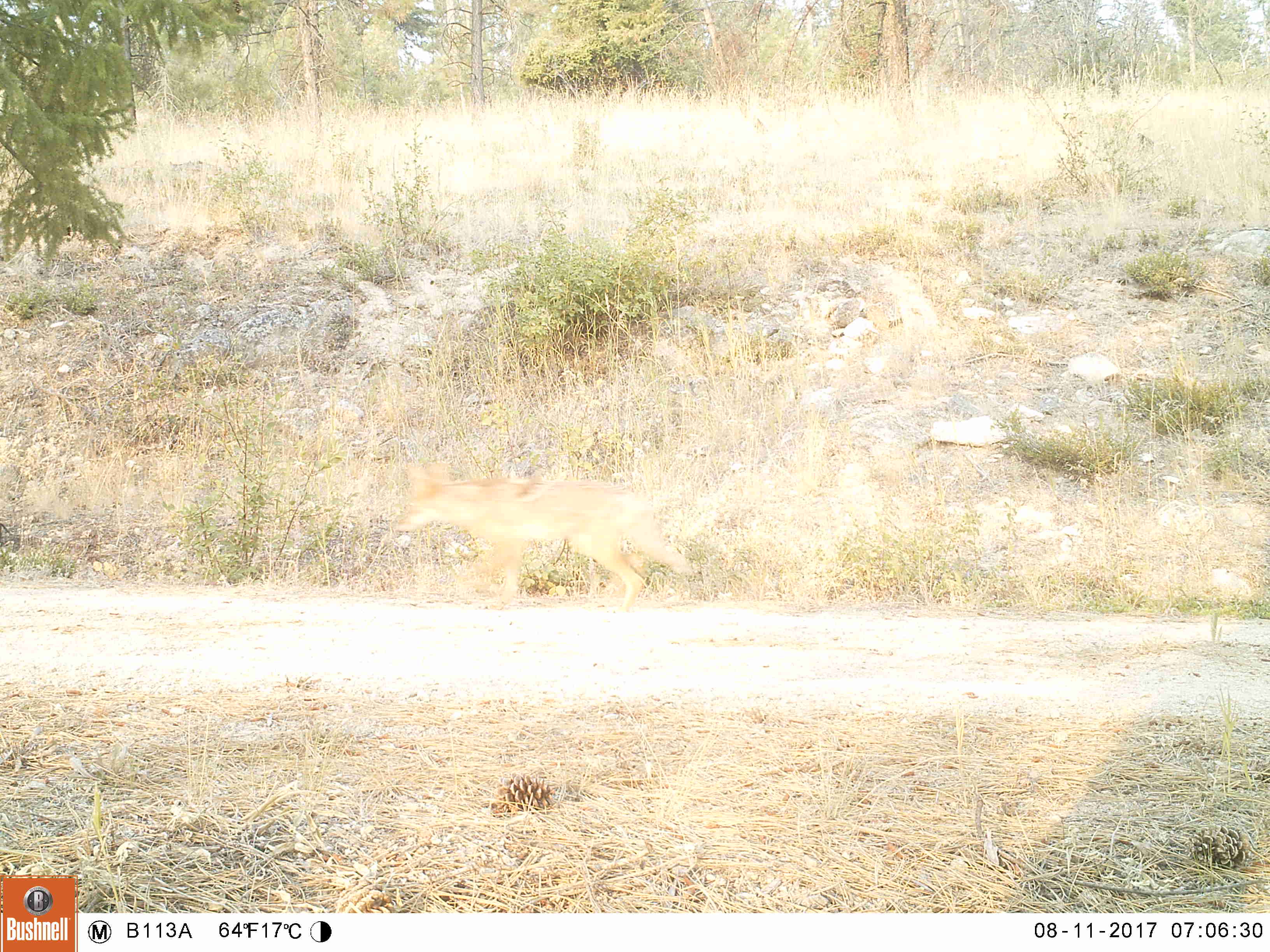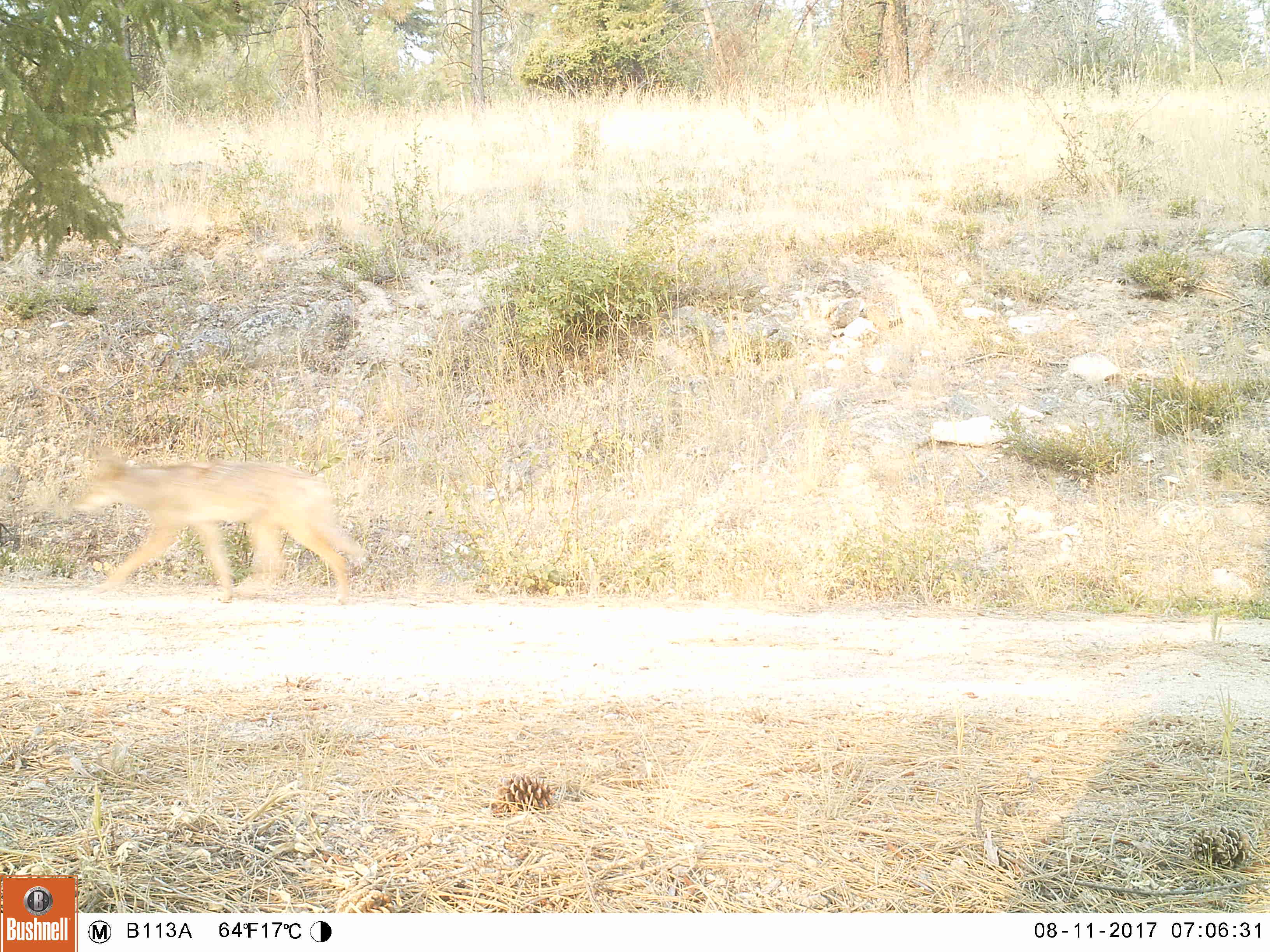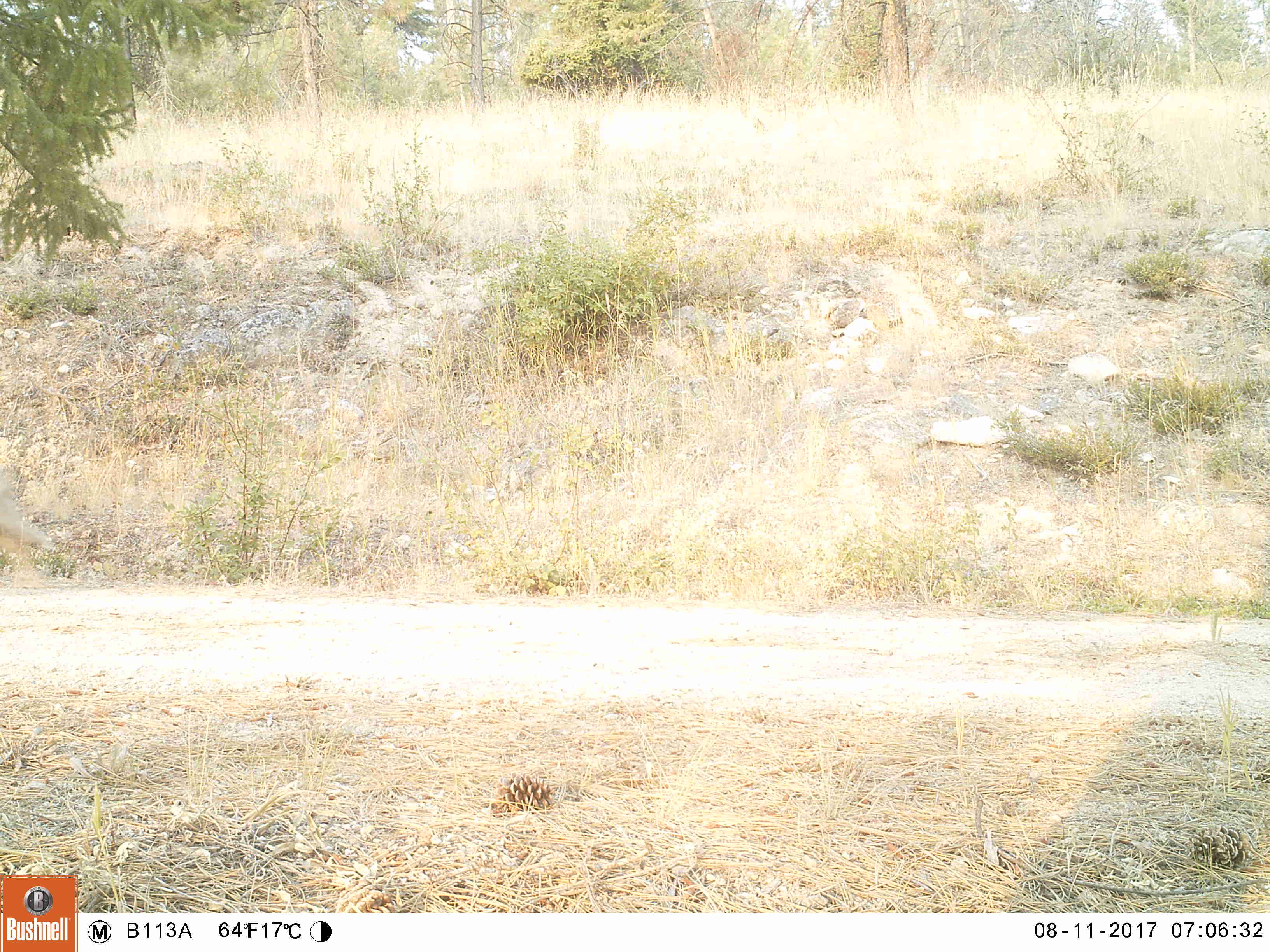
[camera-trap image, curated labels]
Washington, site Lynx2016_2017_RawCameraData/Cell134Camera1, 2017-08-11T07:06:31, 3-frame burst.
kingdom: Animalia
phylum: Chordata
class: Mammalia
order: Carnivora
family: Canidae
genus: Canis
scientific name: Canis latrans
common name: coyote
Canis latrans (coyote). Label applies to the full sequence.